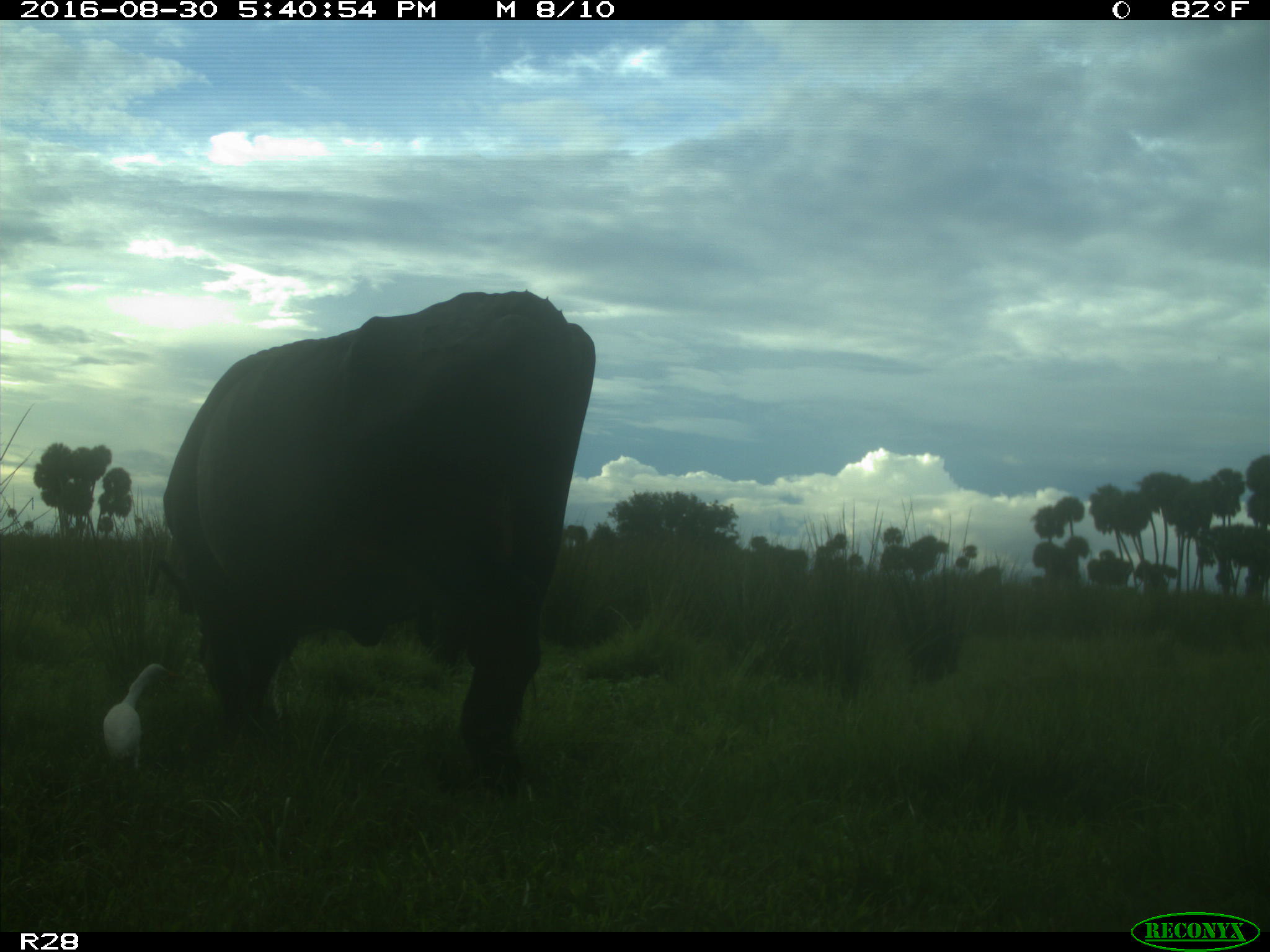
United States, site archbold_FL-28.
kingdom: Animalia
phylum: Chordata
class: Mammalia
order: Artiodactyla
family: Bovidae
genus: Bos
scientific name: Bos taurus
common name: domestic cow